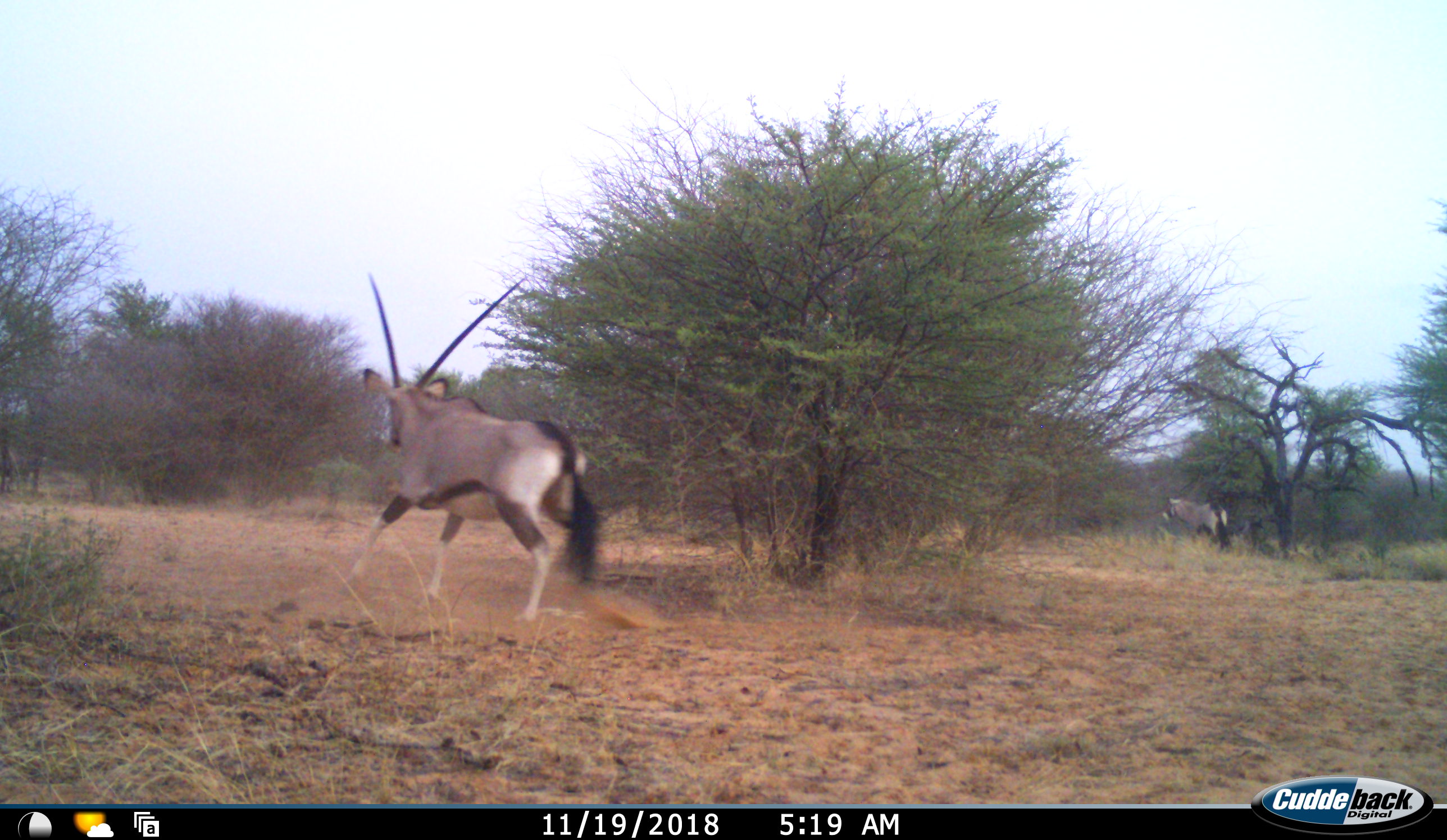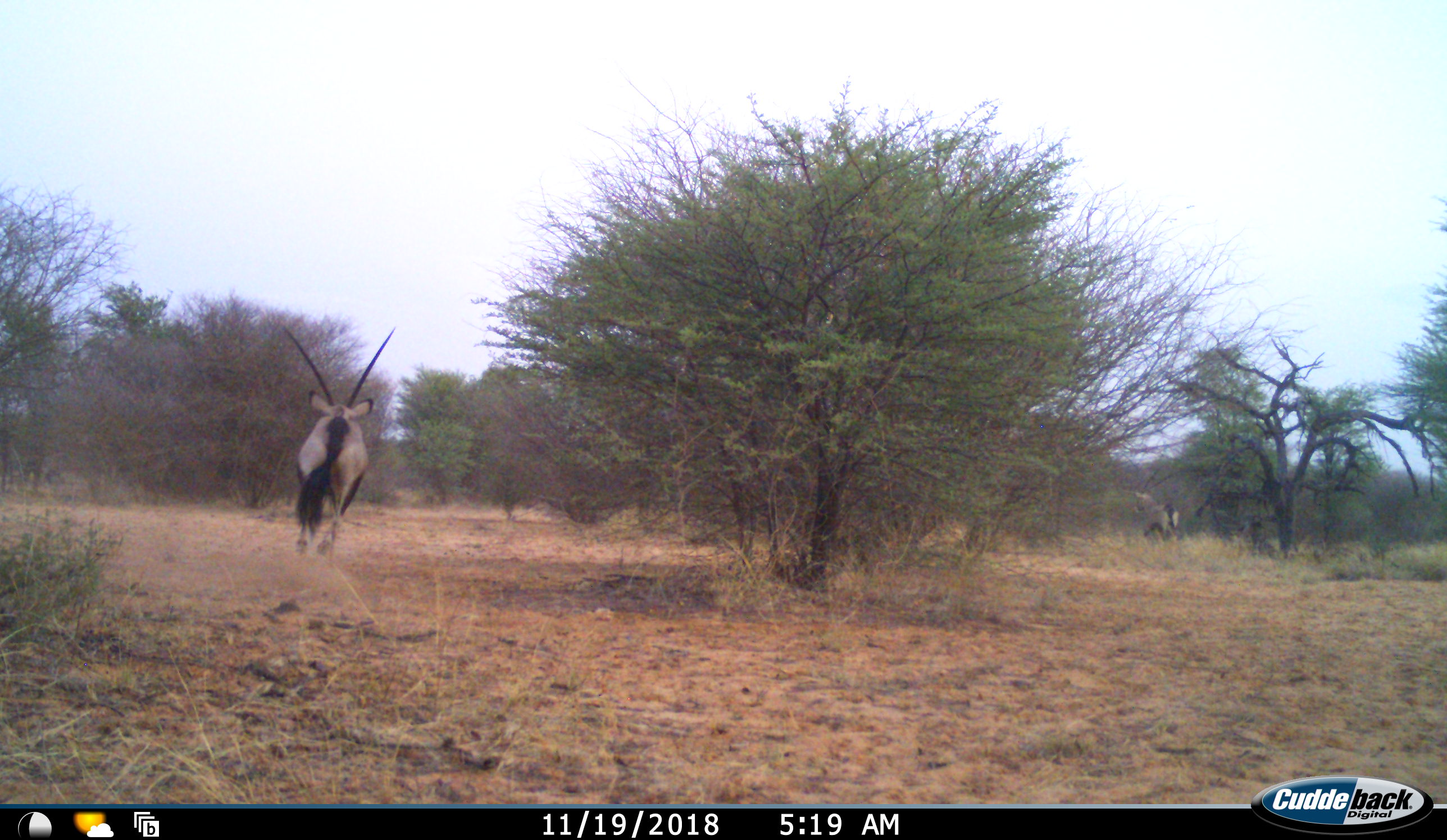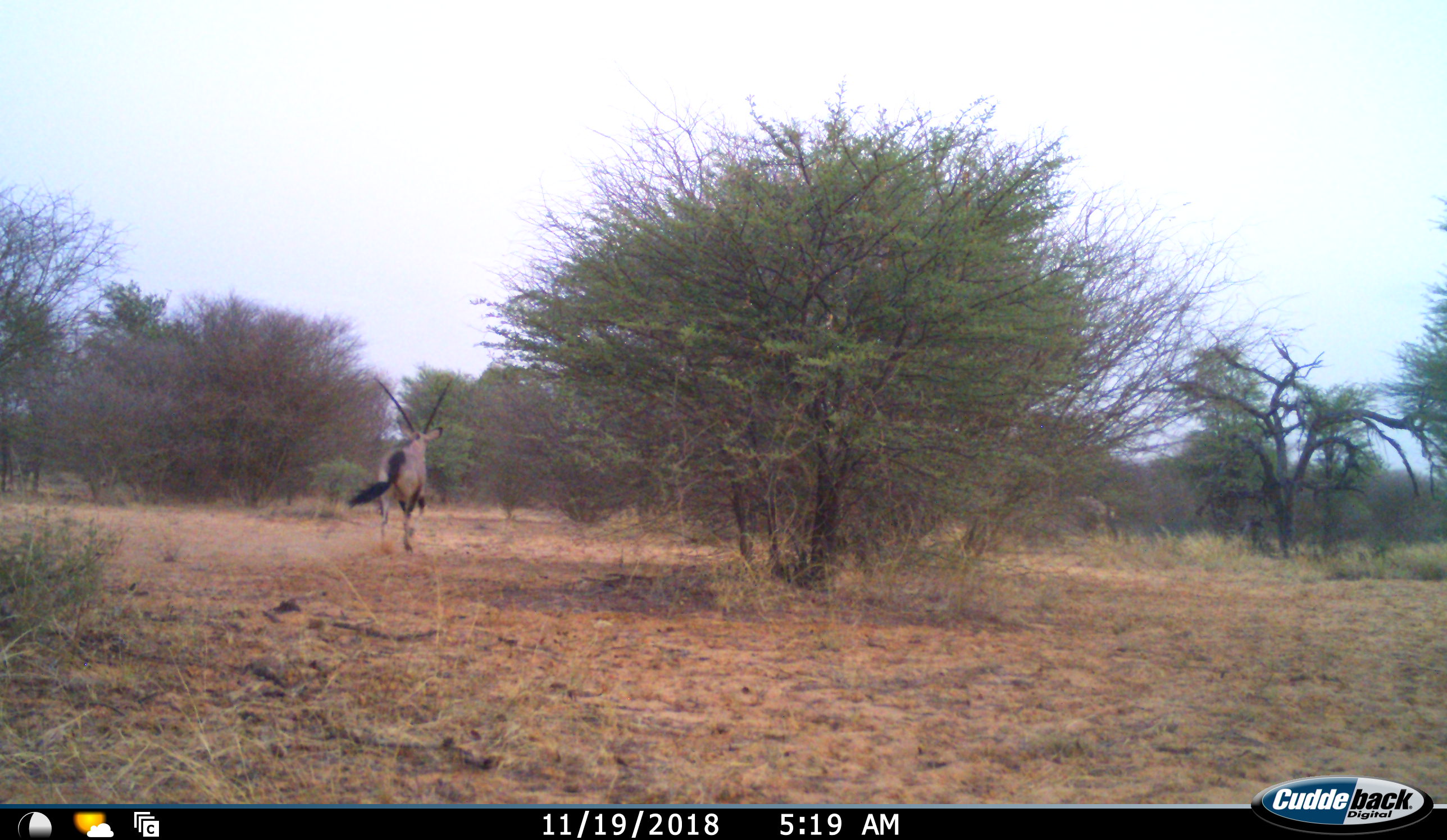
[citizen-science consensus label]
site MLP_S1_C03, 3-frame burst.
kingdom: Animalia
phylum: Chordata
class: Mammalia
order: Artiodactyla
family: Bovidae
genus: Oryx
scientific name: Oryx gazella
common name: gemsbok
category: oryx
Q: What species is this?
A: Oryx (gemsbok) (Oryx gazella).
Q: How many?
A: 2.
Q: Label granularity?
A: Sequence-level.